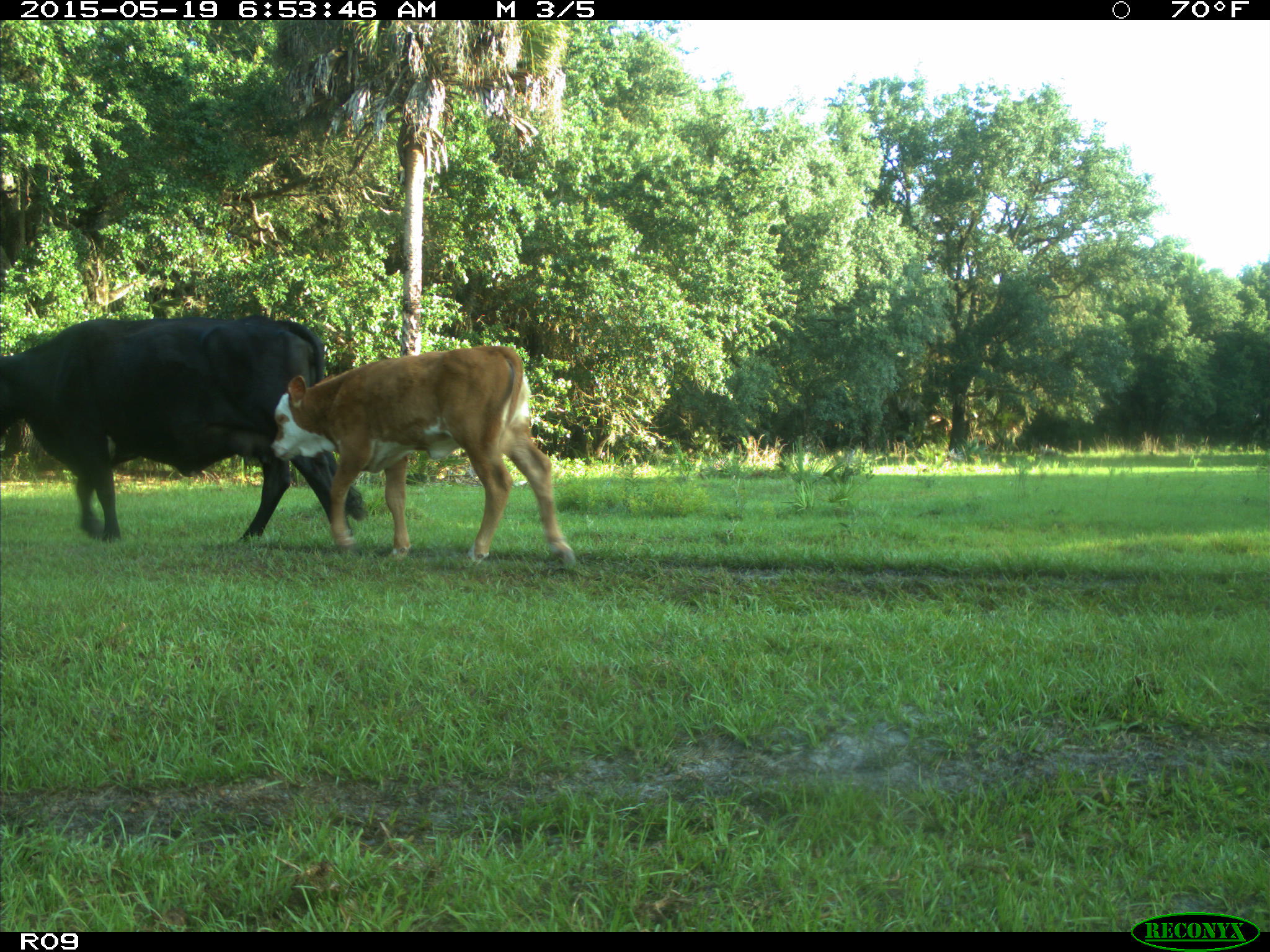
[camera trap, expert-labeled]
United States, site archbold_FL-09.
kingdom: Animalia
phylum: Chordata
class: Mammalia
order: Artiodactyla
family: Bovidae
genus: Bos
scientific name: Bos taurus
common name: domestic cow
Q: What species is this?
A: Bos taurus (domestic cow).